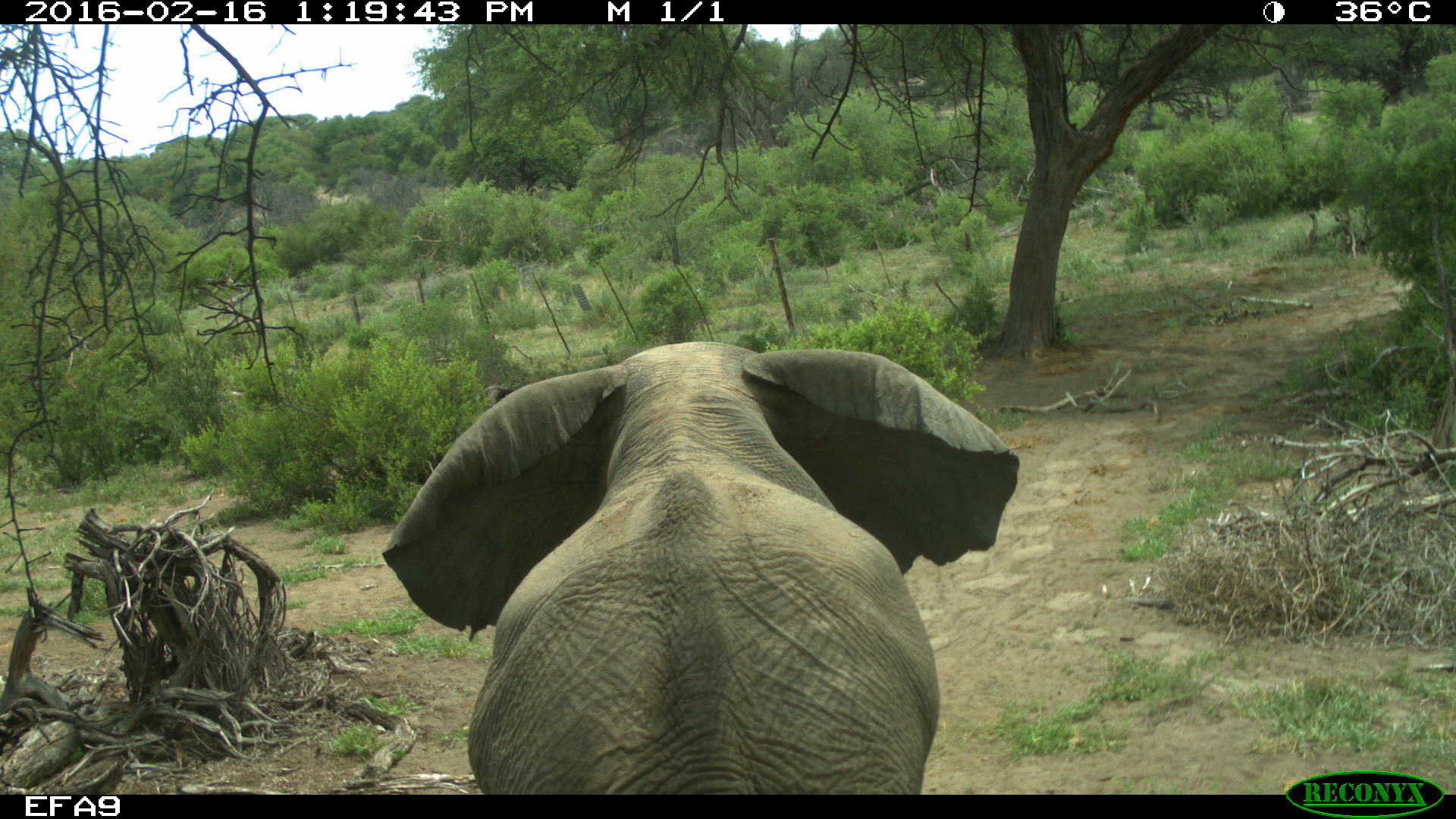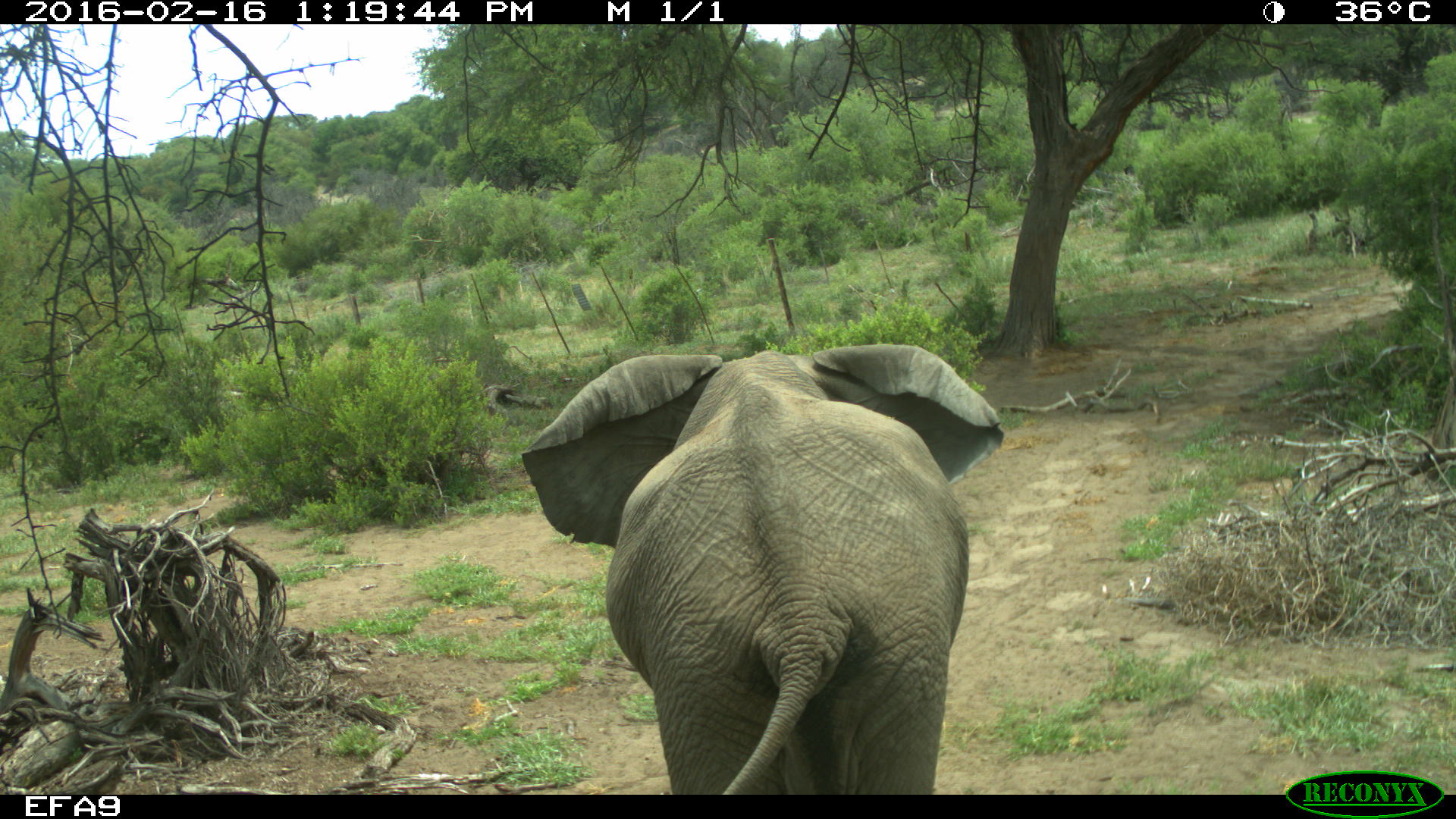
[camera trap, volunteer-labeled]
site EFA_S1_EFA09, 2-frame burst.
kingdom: Animalia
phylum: Chordata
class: Mammalia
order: Proboscidea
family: Elephantidae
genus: Loxodonta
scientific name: Loxodonta africana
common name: african bush elephant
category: elephant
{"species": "elephant (african bush elephant) (Loxodonta africana)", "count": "1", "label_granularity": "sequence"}